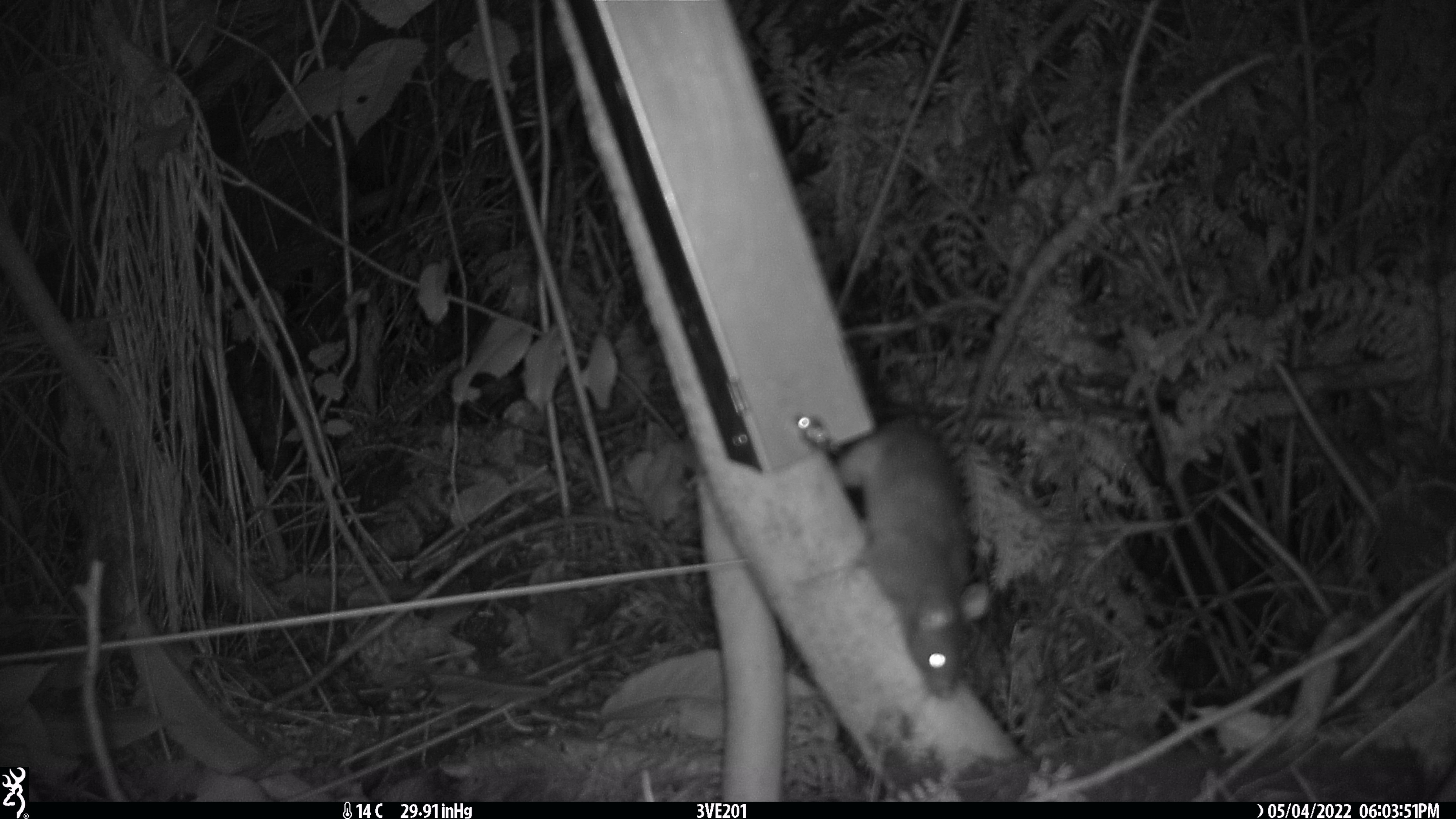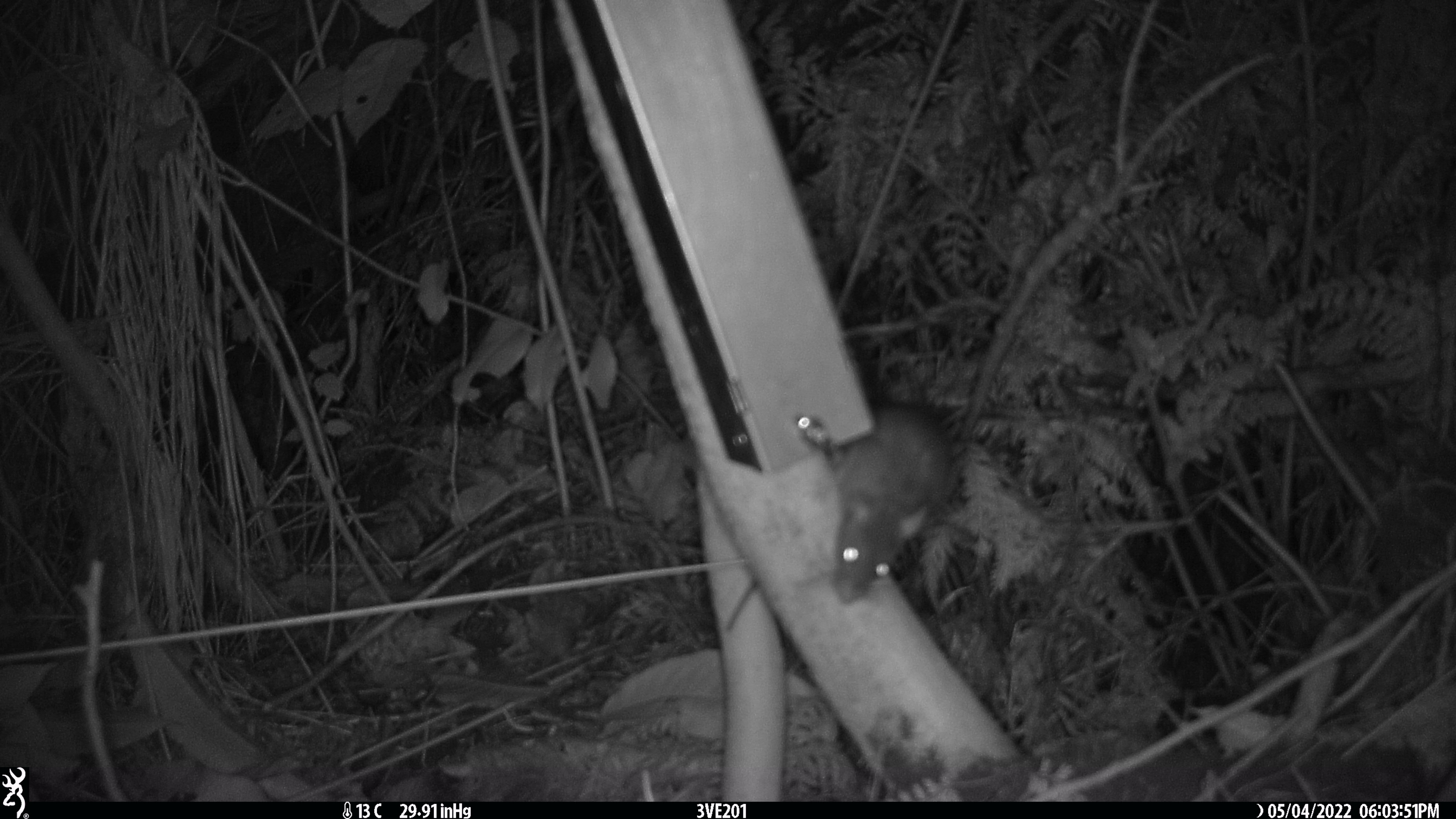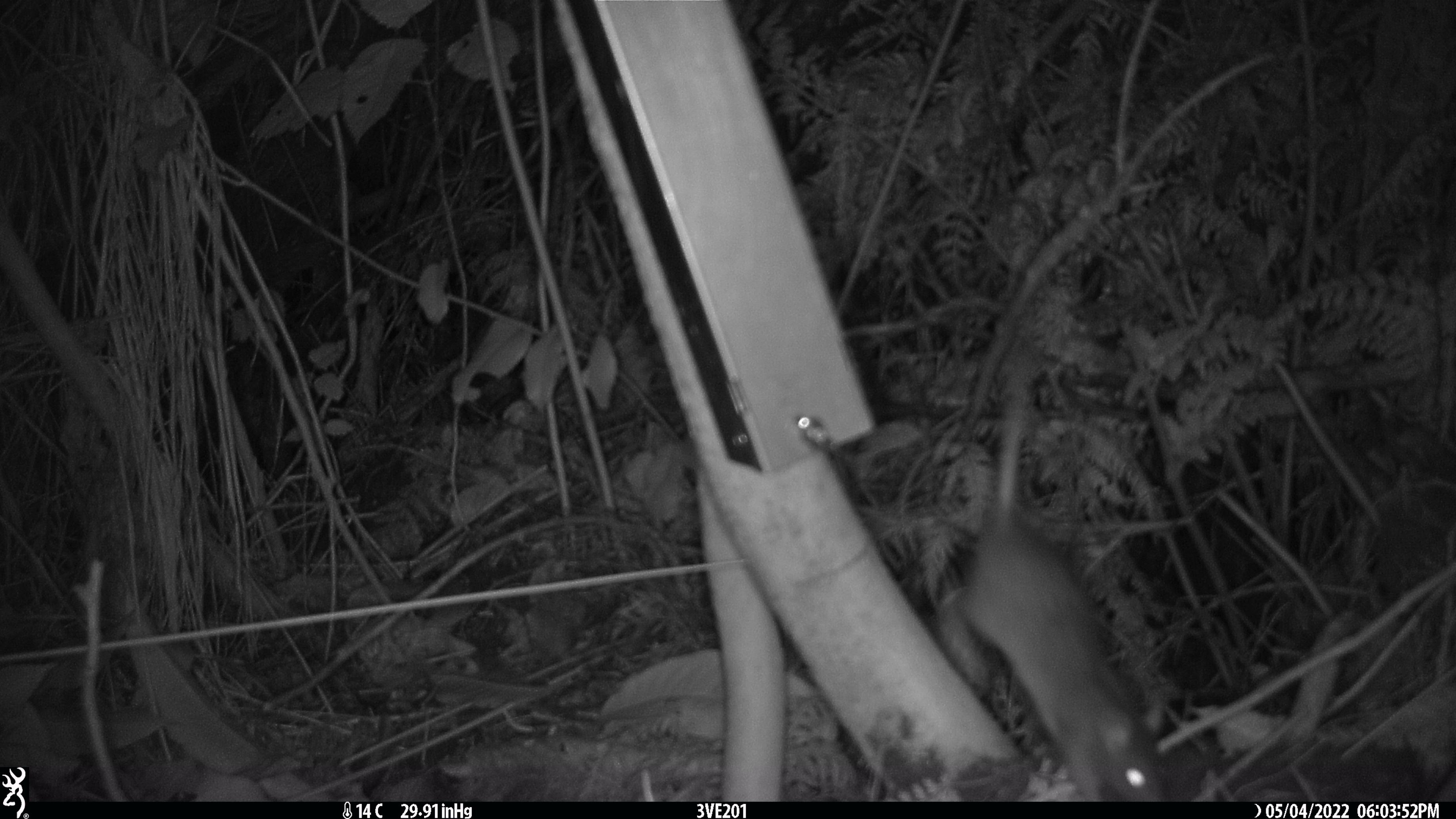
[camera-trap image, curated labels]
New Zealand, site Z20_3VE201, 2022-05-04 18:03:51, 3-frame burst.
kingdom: Animalia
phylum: Chordata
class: Mammalia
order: Rodentia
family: Muridae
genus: Rattus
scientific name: Rattus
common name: rat